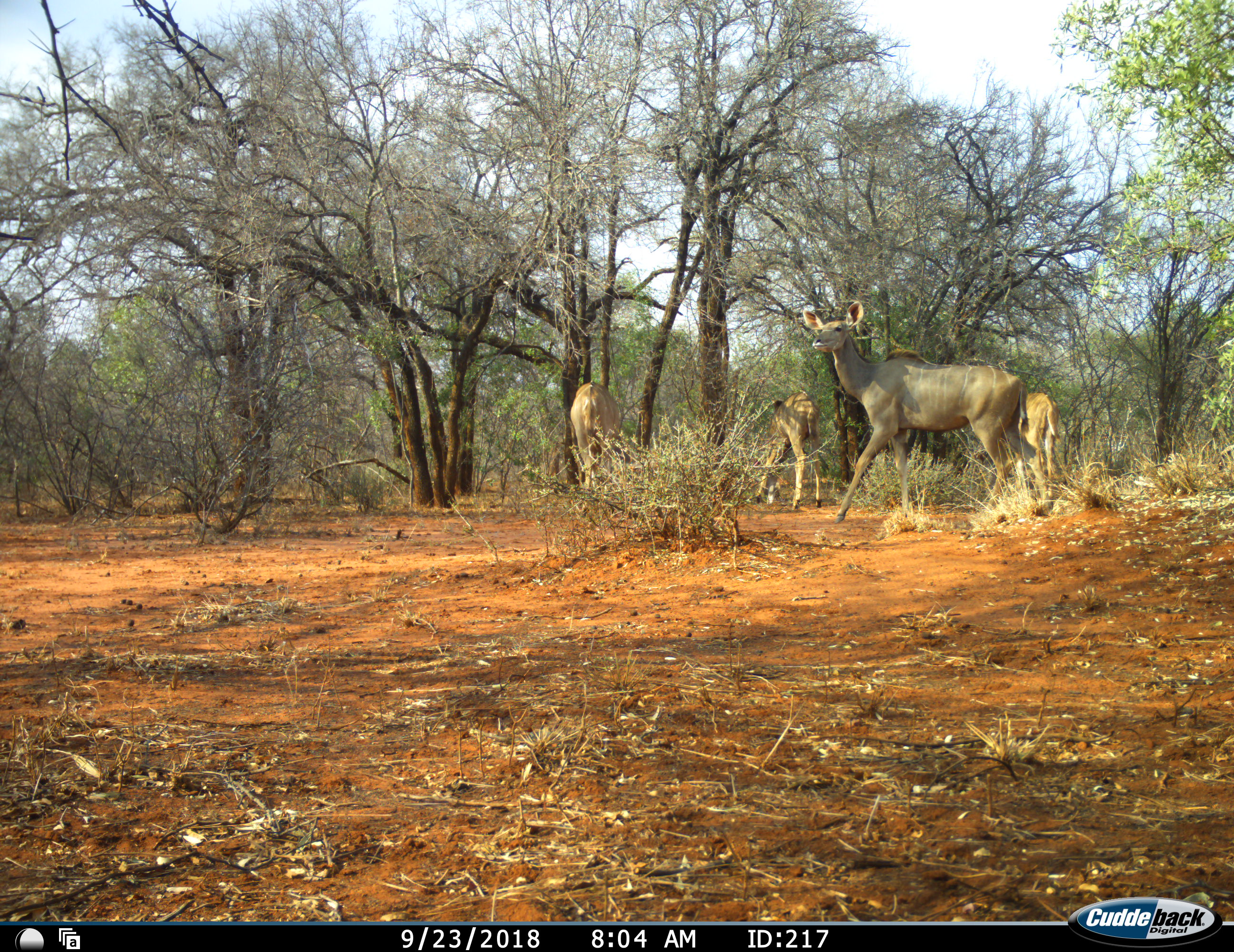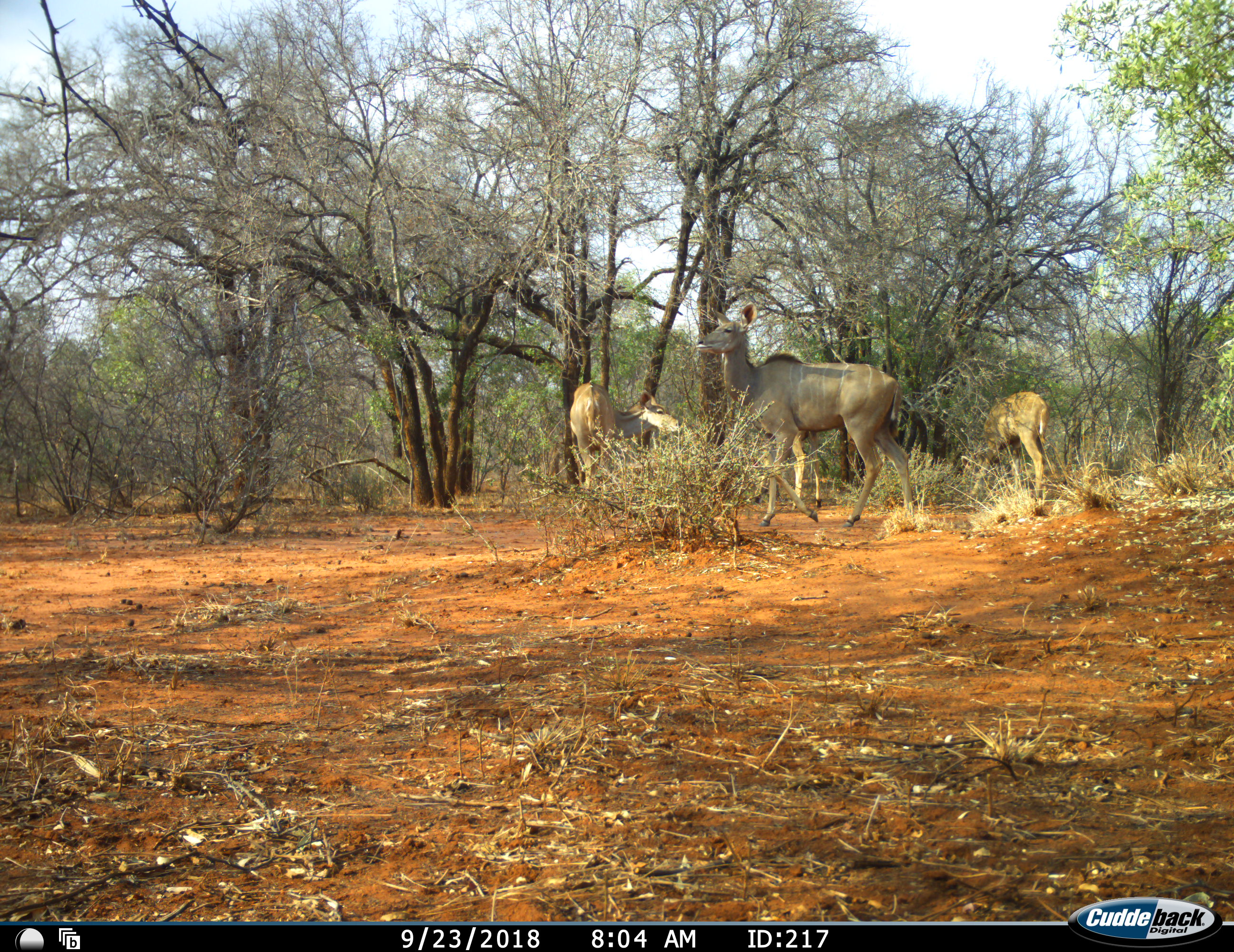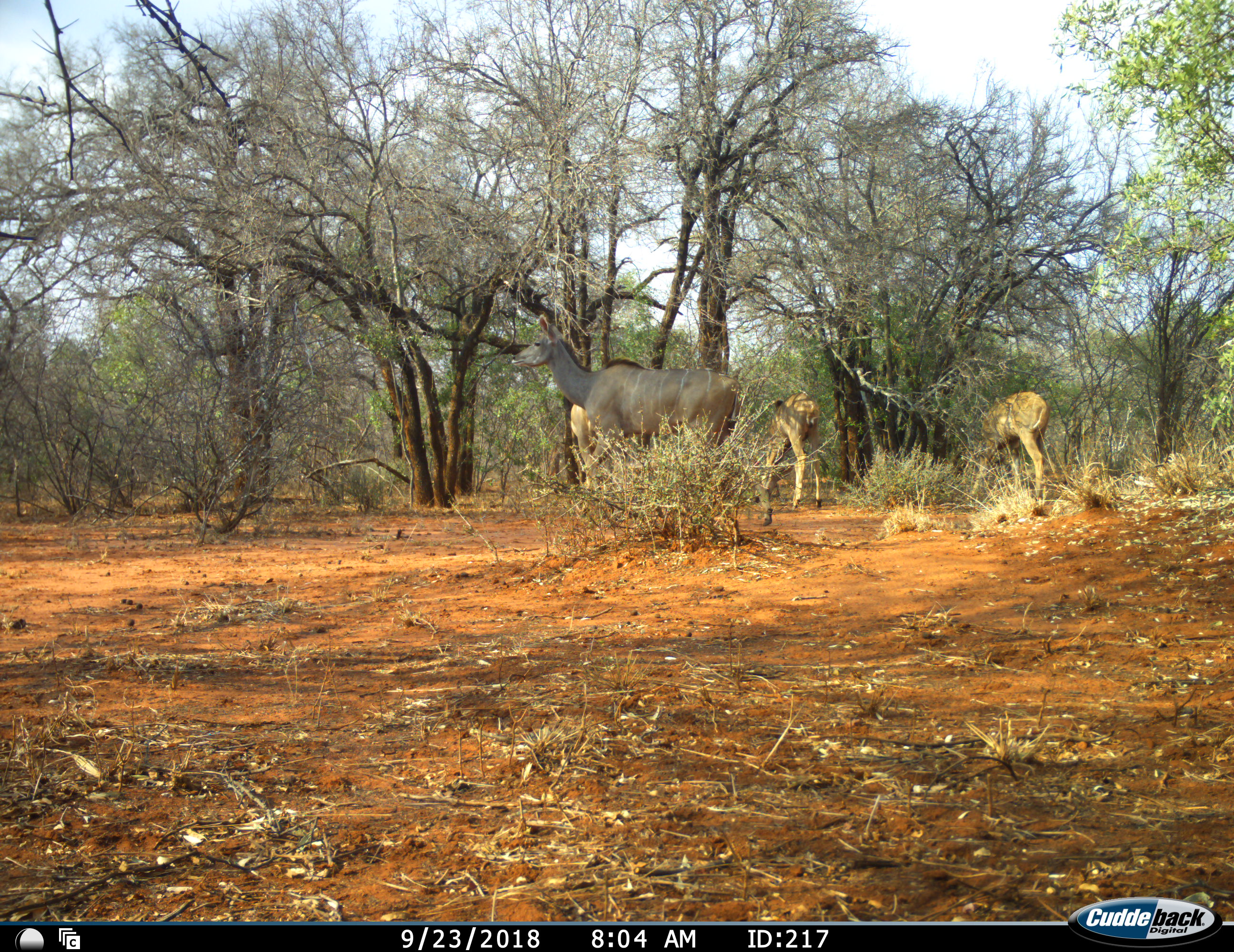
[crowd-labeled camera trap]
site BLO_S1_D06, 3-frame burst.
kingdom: Animalia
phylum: Chordata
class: Mammalia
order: Artiodactyla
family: Bovidae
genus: Tragelaphus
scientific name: Tragelaphus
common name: kudu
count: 4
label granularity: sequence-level